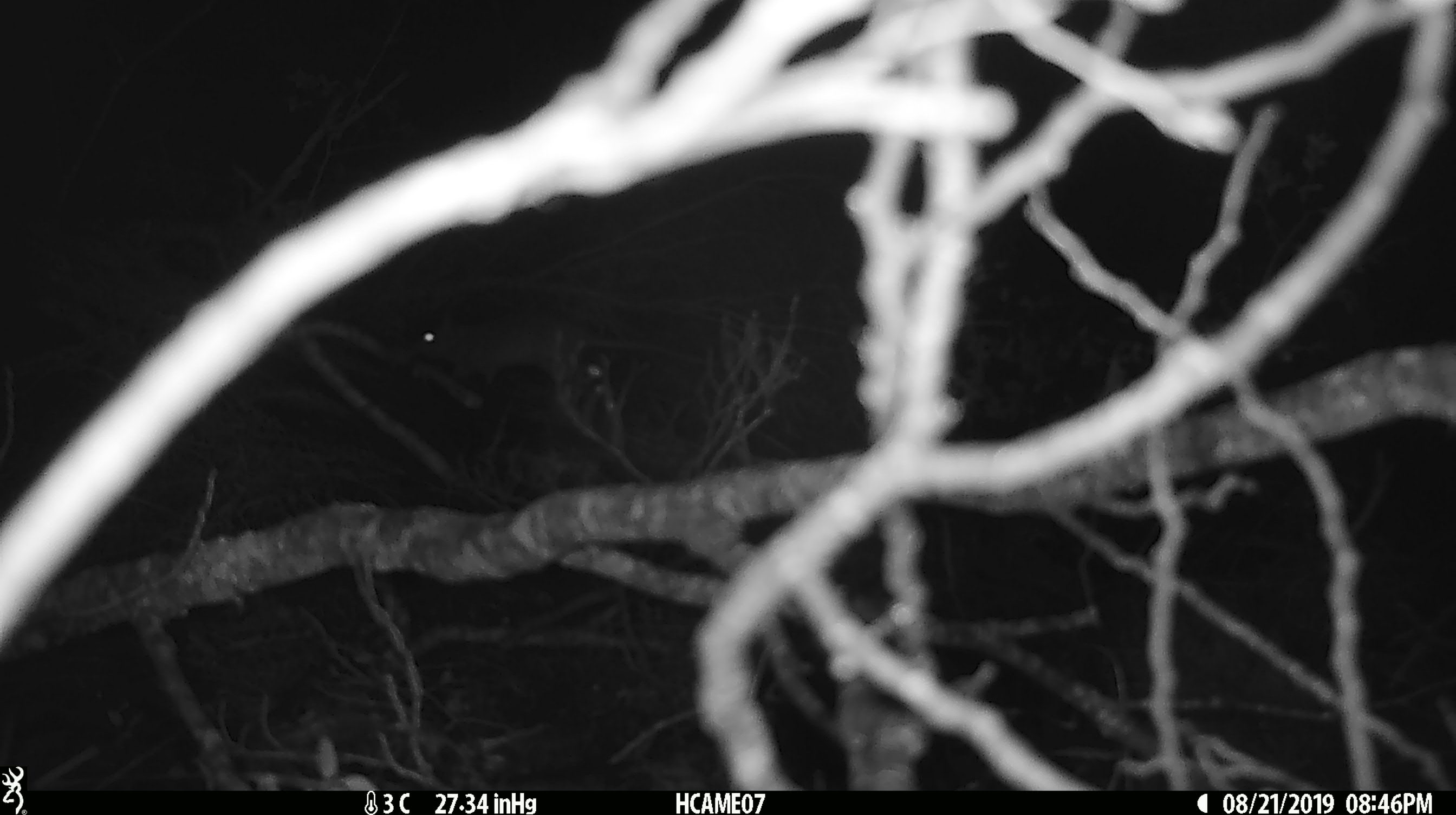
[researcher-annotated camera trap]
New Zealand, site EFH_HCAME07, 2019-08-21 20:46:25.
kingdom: Animalia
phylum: Chordata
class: Mammalia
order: Rodentia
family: Muridae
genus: Rattus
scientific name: Rattus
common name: rat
Rat (Rattus).